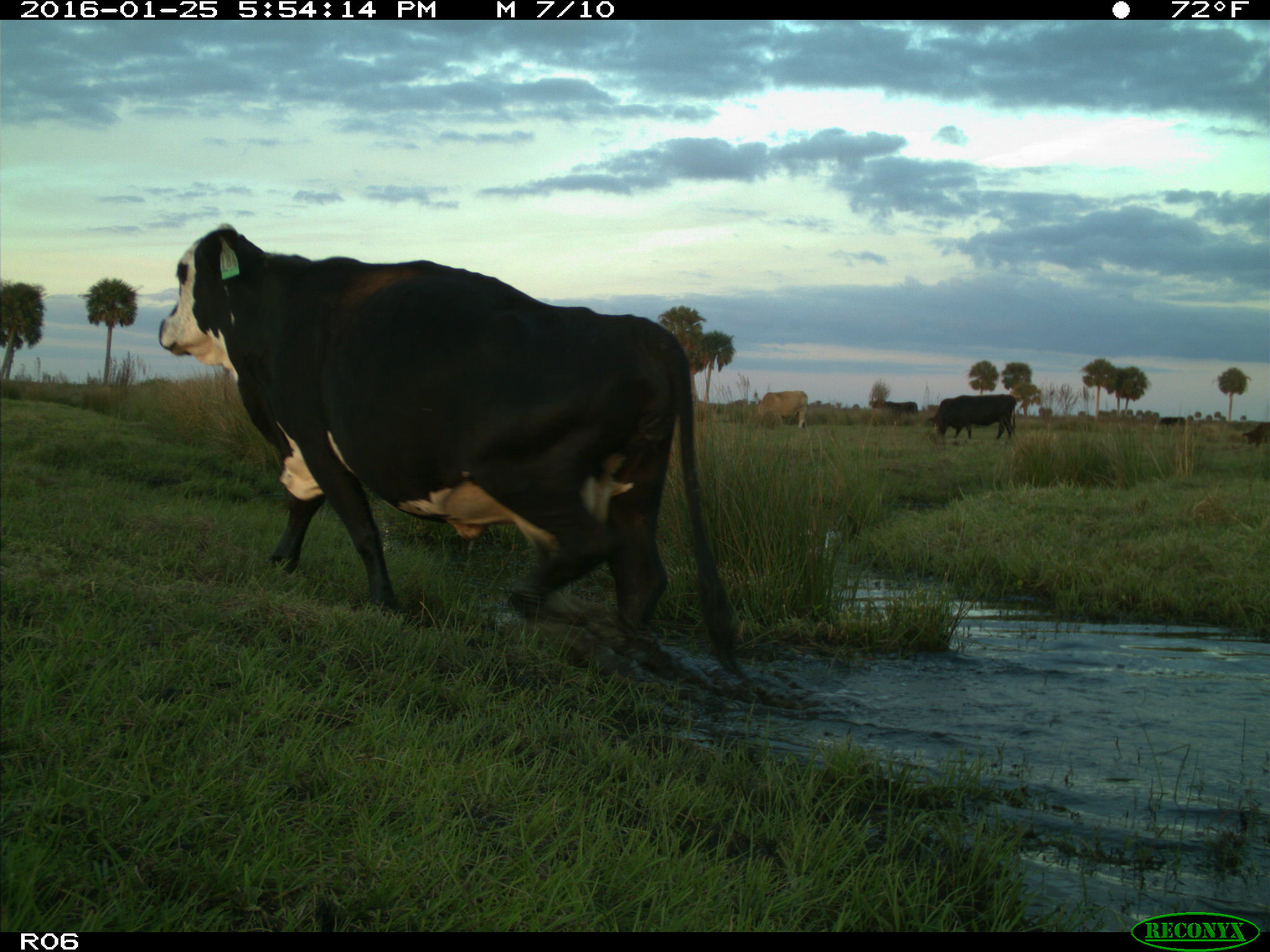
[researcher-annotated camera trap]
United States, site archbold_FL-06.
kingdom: Animalia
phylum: Chordata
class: Mammalia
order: Artiodactyla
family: Bovidae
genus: Bos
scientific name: Bos taurus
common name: domestic cow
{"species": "Bos taurus (domestic cow)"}